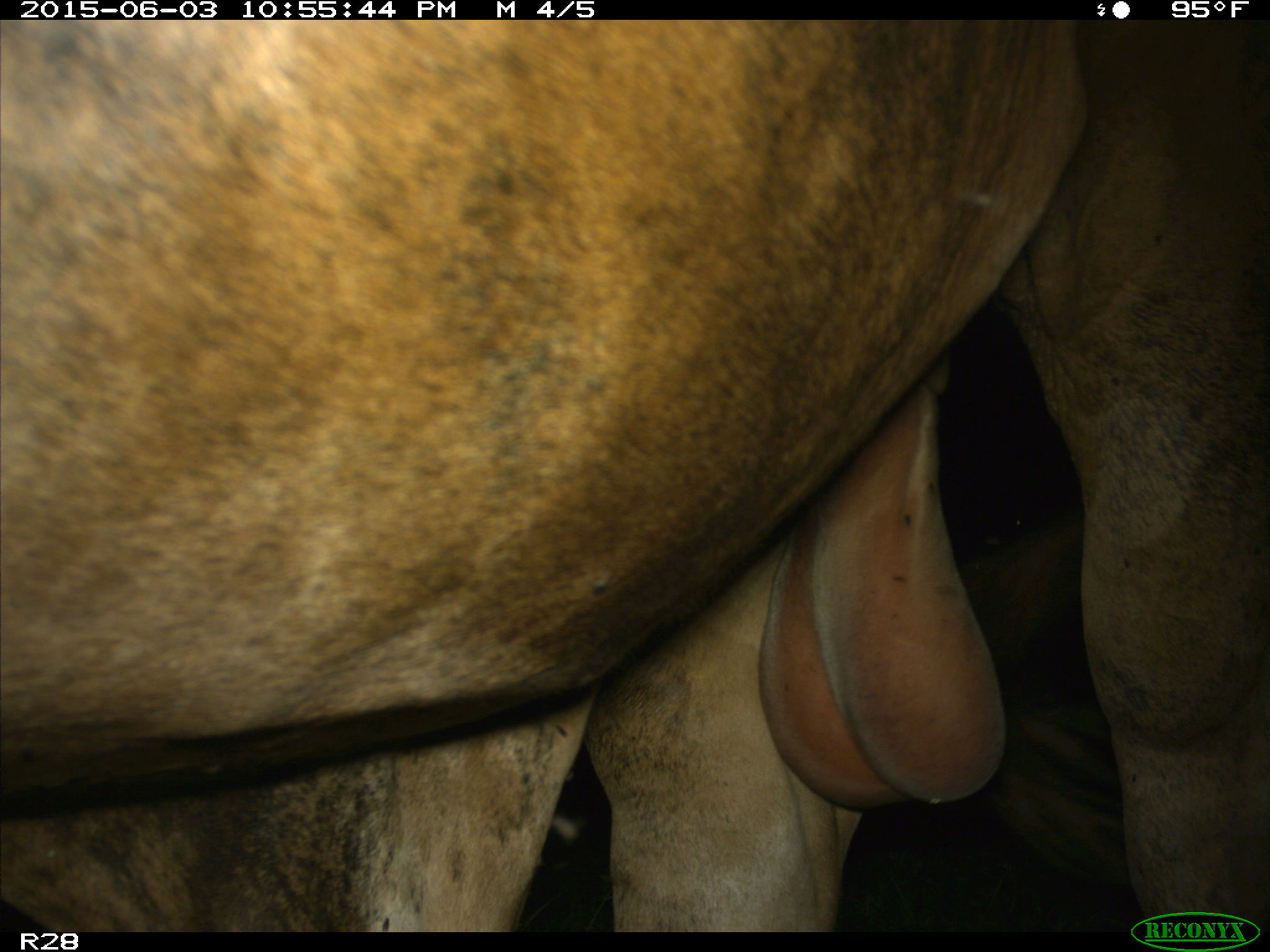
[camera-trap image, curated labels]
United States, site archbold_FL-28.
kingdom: Animalia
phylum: Chordata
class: Mammalia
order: Artiodactyla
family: Bovidae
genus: Bos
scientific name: Bos taurus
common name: domestic cow